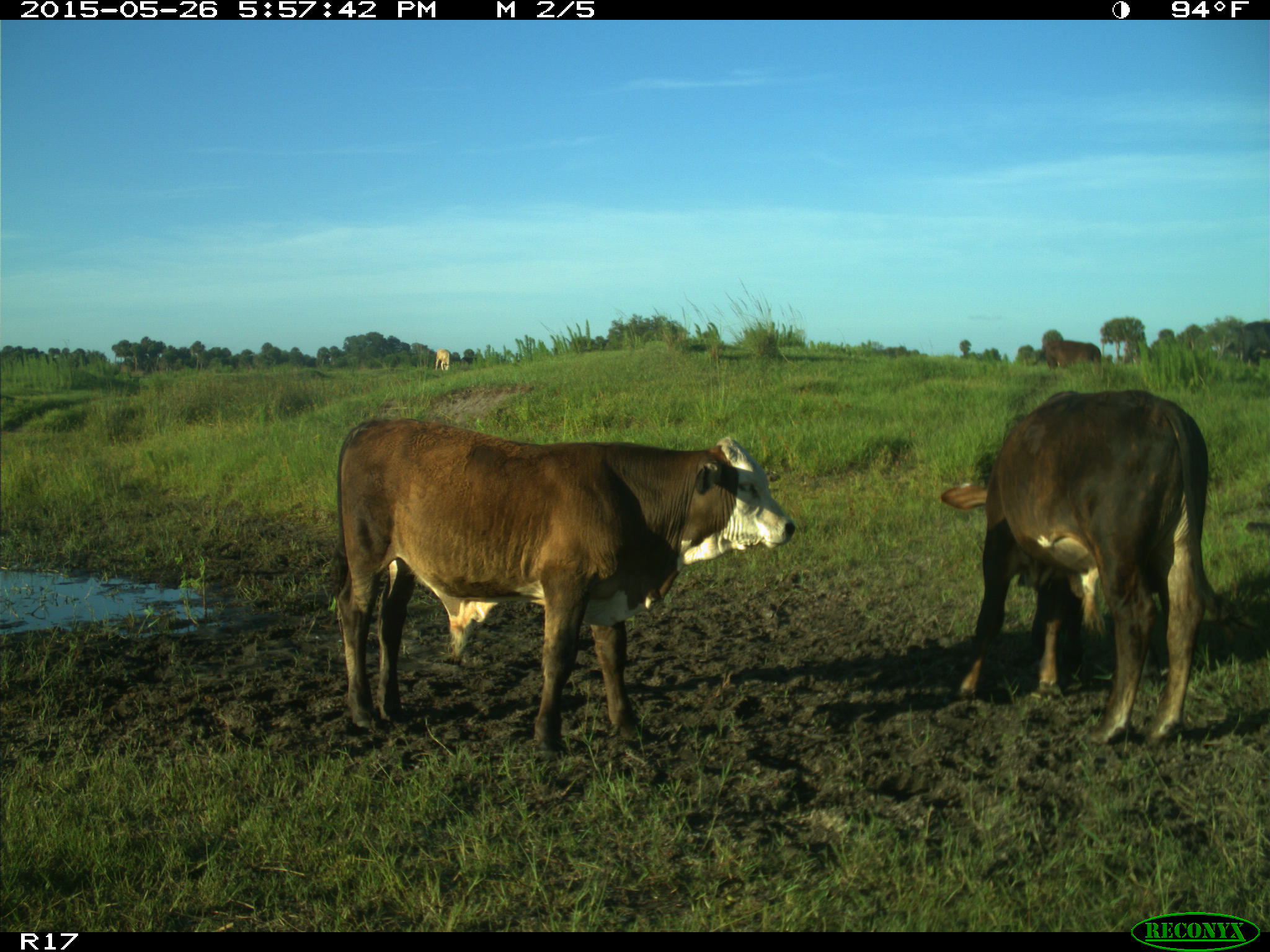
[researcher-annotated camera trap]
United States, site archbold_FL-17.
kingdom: Animalia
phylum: Chordata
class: Mammalia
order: Artiodactyla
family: Bovidae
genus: Bos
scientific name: Bos taurus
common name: domestic cow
Bos taurus (domestic cow).